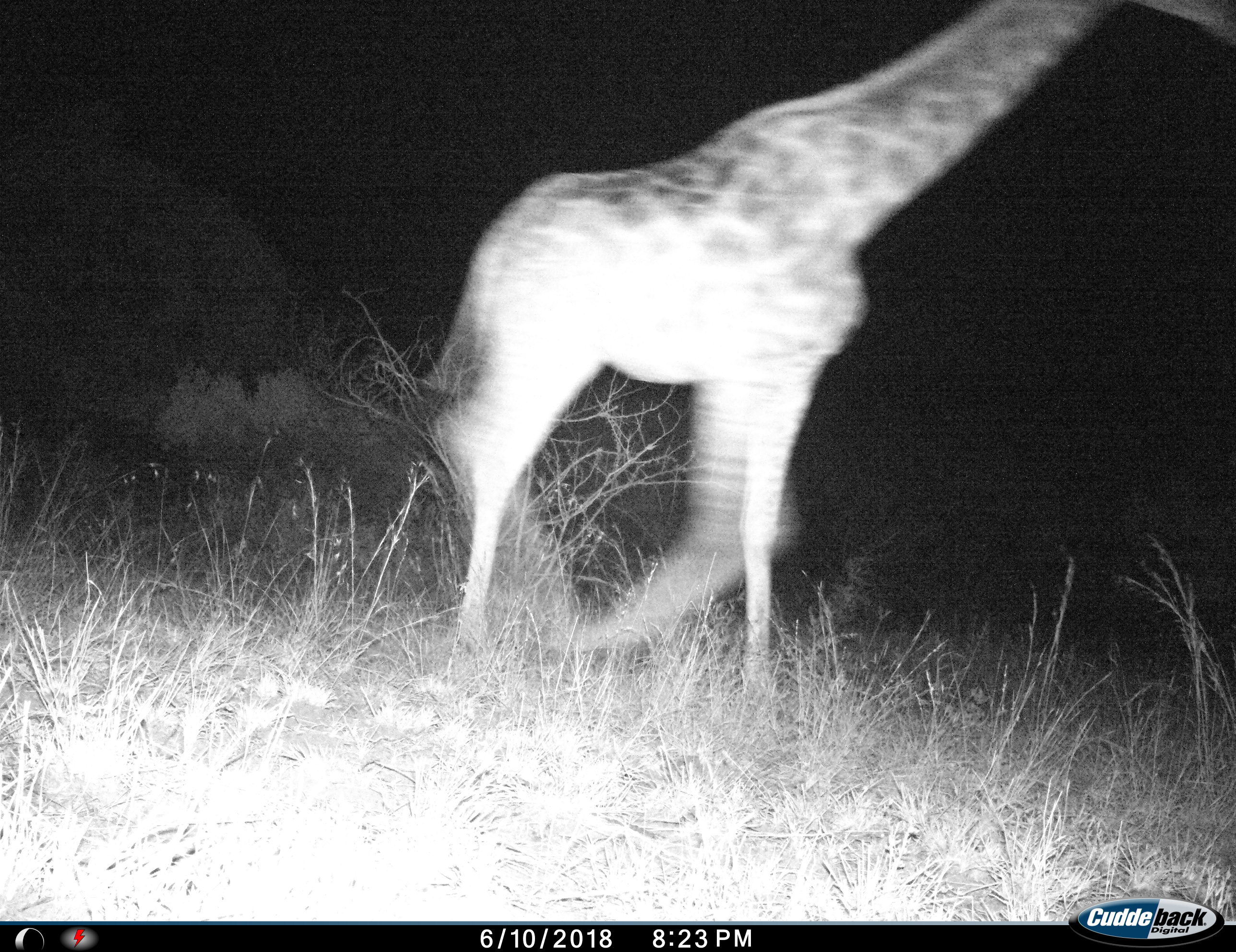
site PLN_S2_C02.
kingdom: Animalia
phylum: Chordata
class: Mammalia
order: Artiodactyla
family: Giraffidae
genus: Giraffa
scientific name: Giraffa camelopardalis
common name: giraffe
Giraffe (Giraffa camelopardalis), count 1. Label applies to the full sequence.